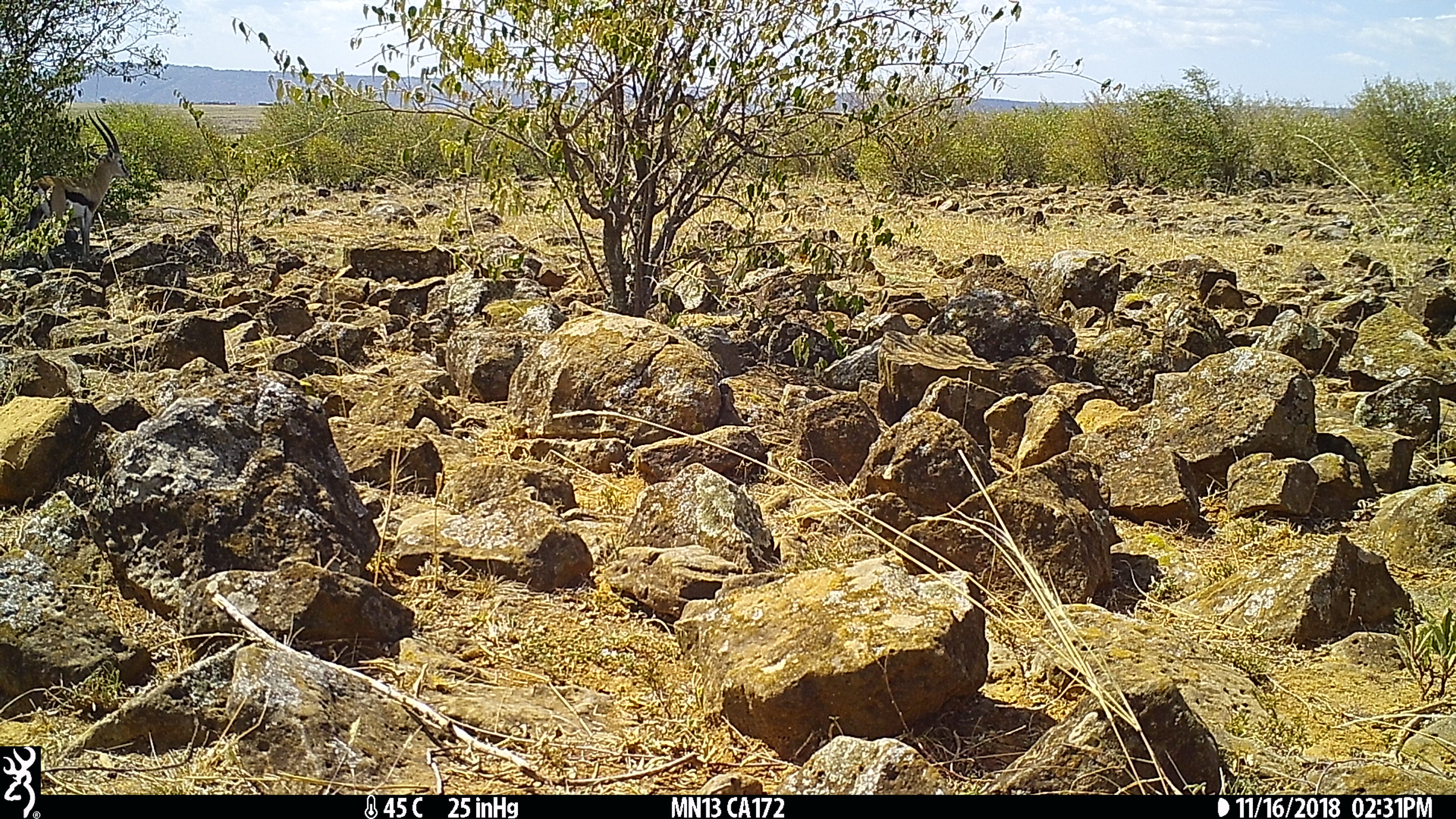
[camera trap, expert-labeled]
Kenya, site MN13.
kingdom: Animalia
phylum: Chordata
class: Mammalia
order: Artiodactyla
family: Bovidae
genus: Eudorcas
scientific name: Eudorcas thomsonii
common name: thomon's gazelle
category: gazelle thomsons